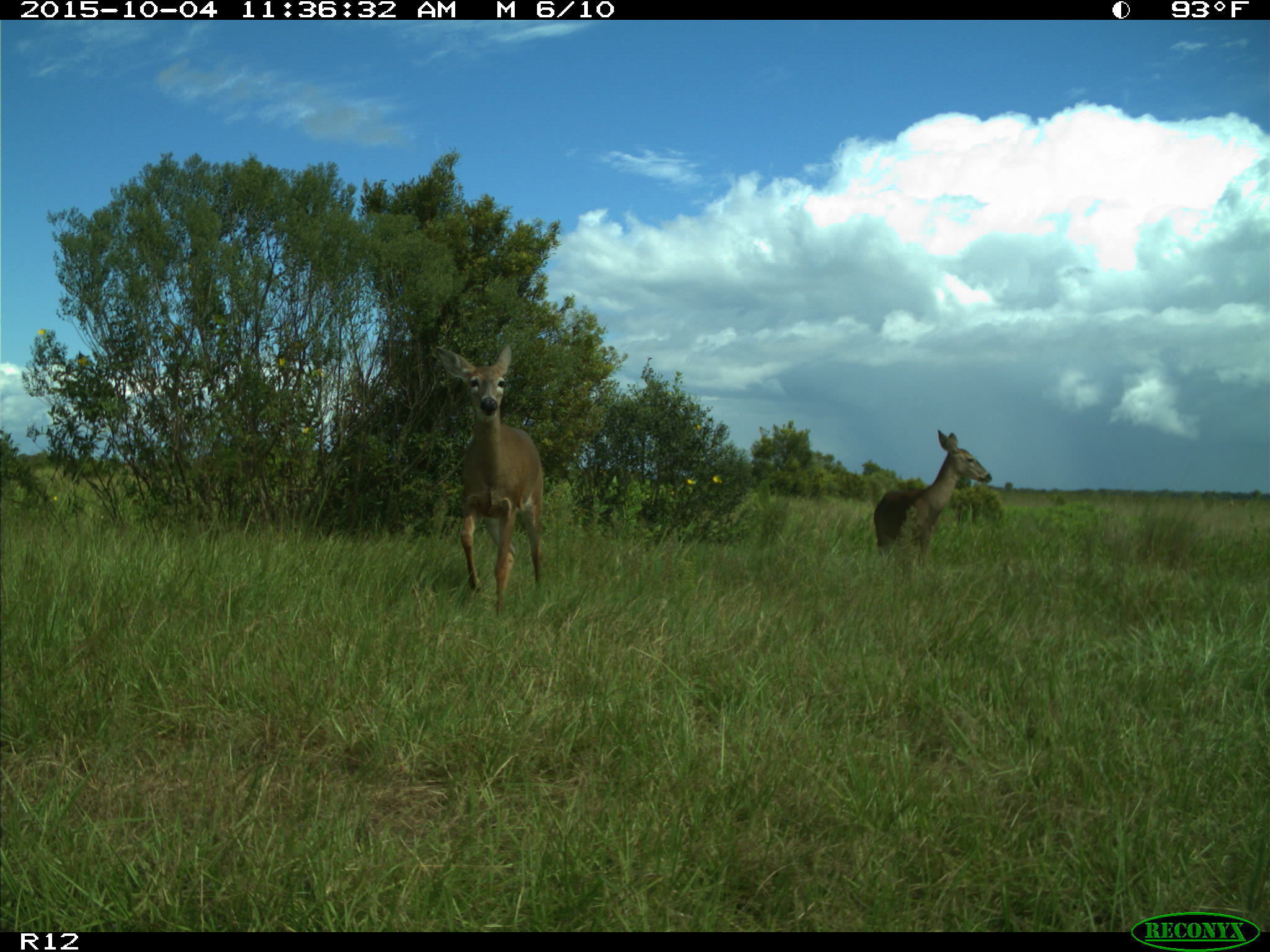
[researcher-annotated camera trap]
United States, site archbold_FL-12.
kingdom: Animalia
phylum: Chordata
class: Mammalia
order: Artiodactyla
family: Cervidae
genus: Odocoileus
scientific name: Odocoileus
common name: deer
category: unidentified deer